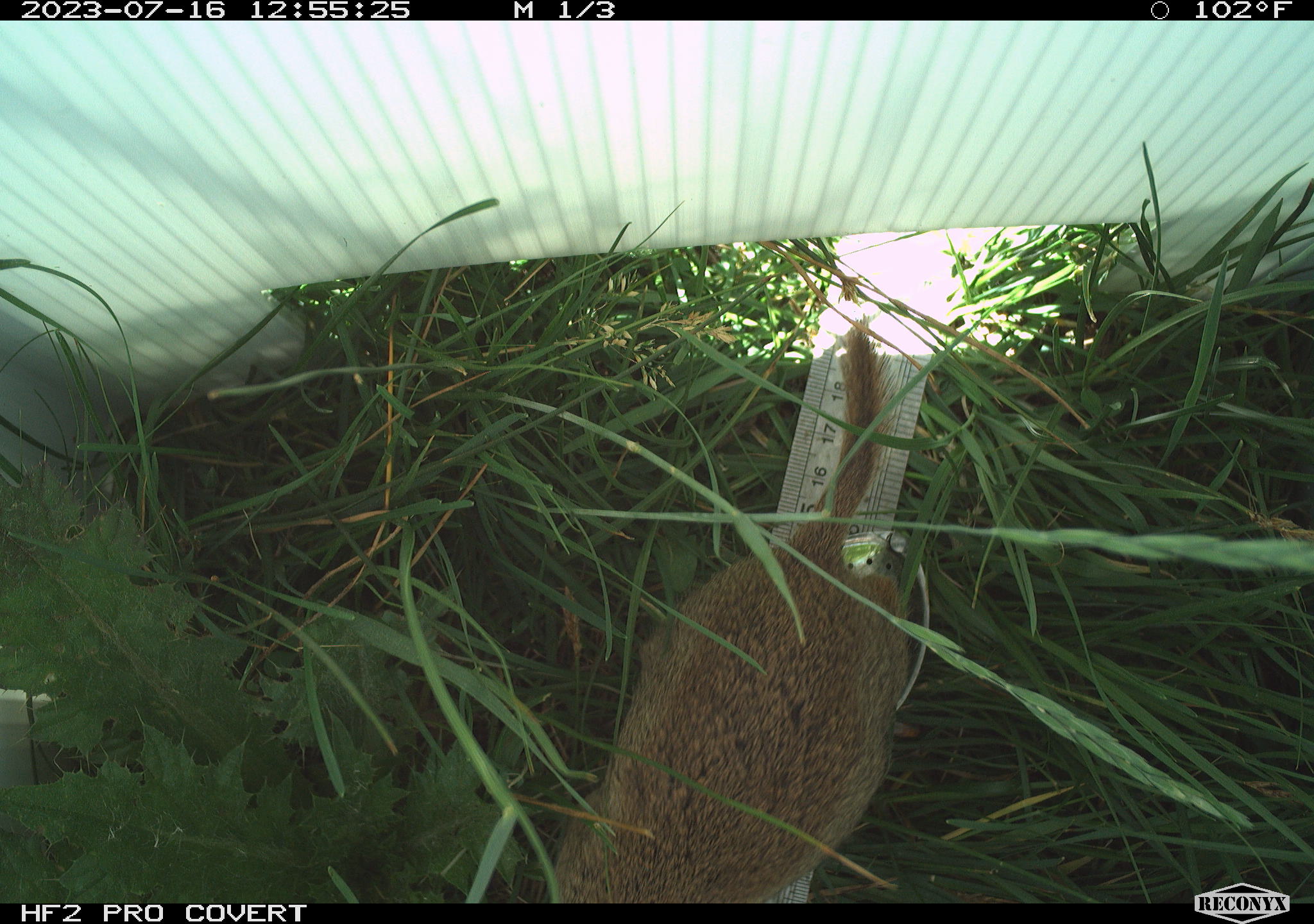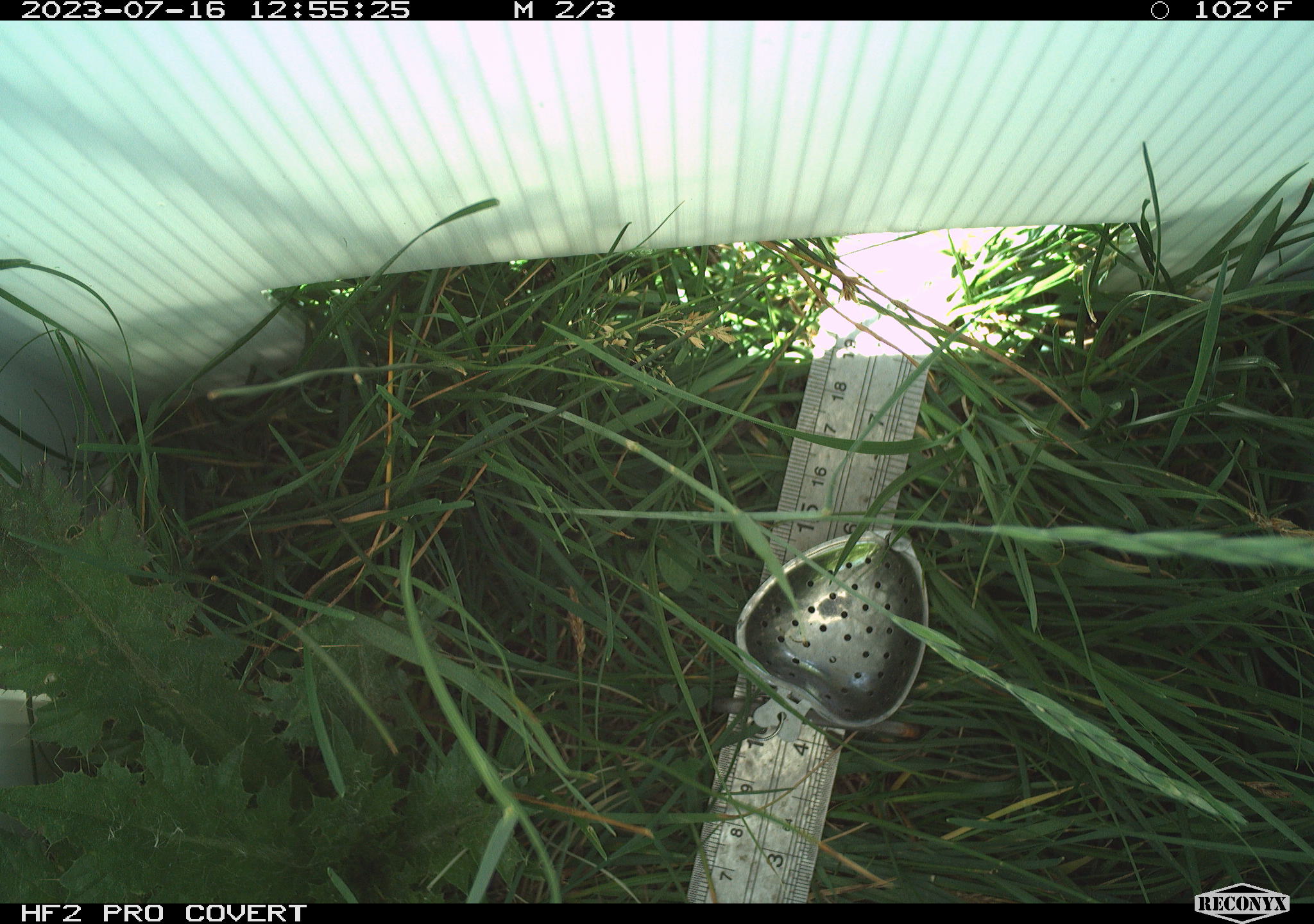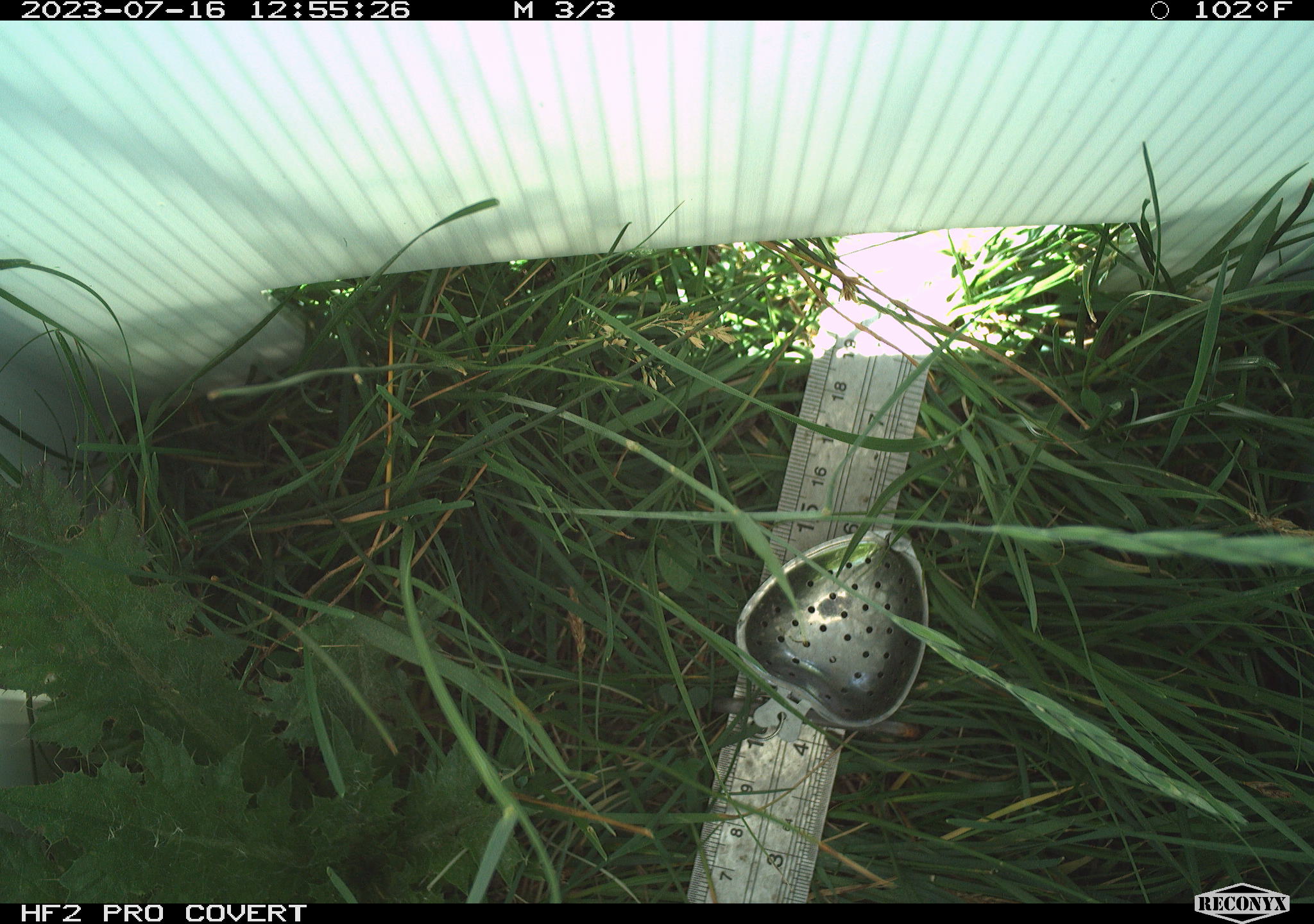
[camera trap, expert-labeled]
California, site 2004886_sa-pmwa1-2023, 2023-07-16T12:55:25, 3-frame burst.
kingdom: Animalia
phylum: Chordata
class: Mammalia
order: Rodentia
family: Sciuridae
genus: Urocitellus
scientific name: Urocitellus beldingi beldingi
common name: belding's ground squirrel